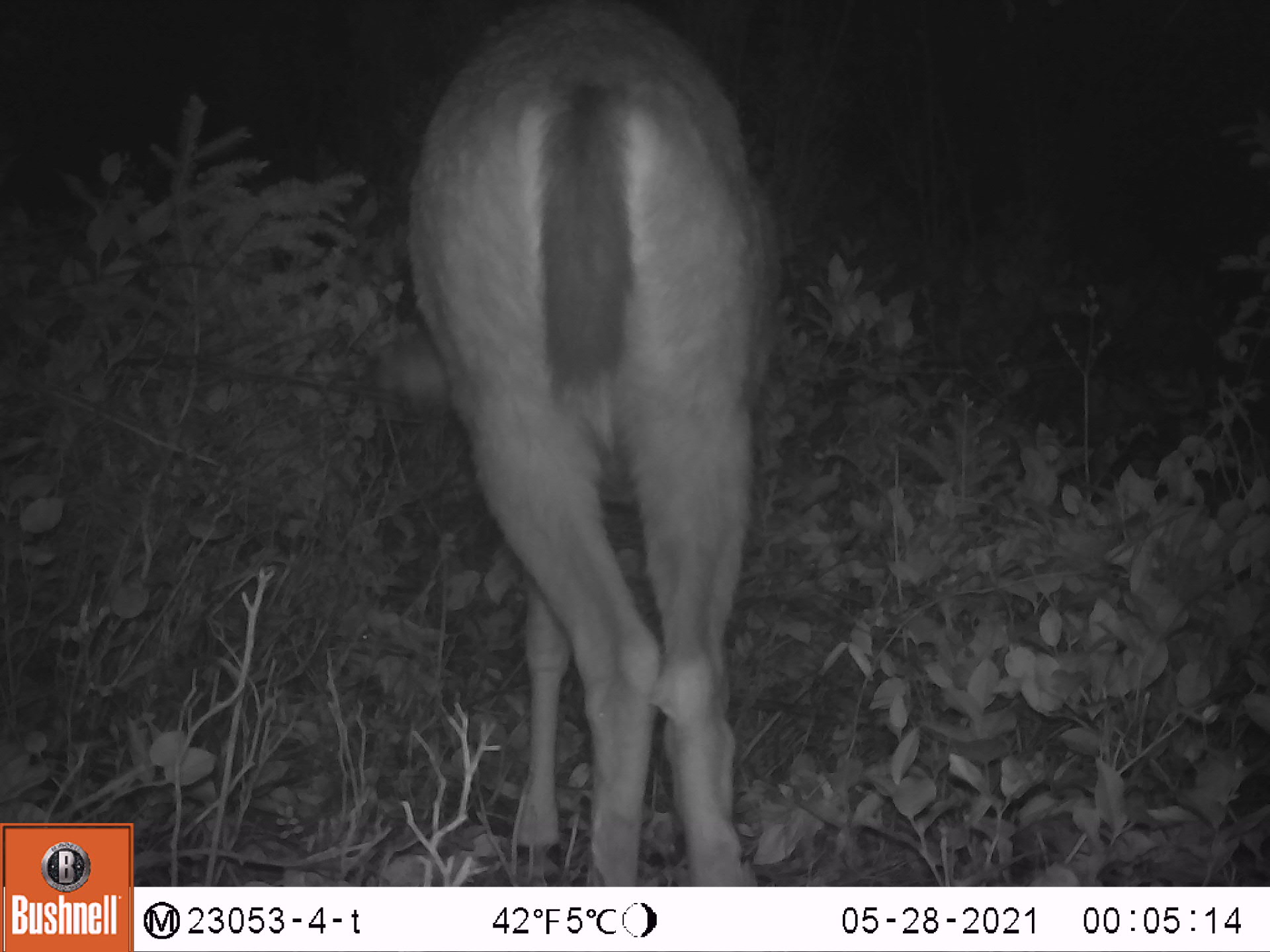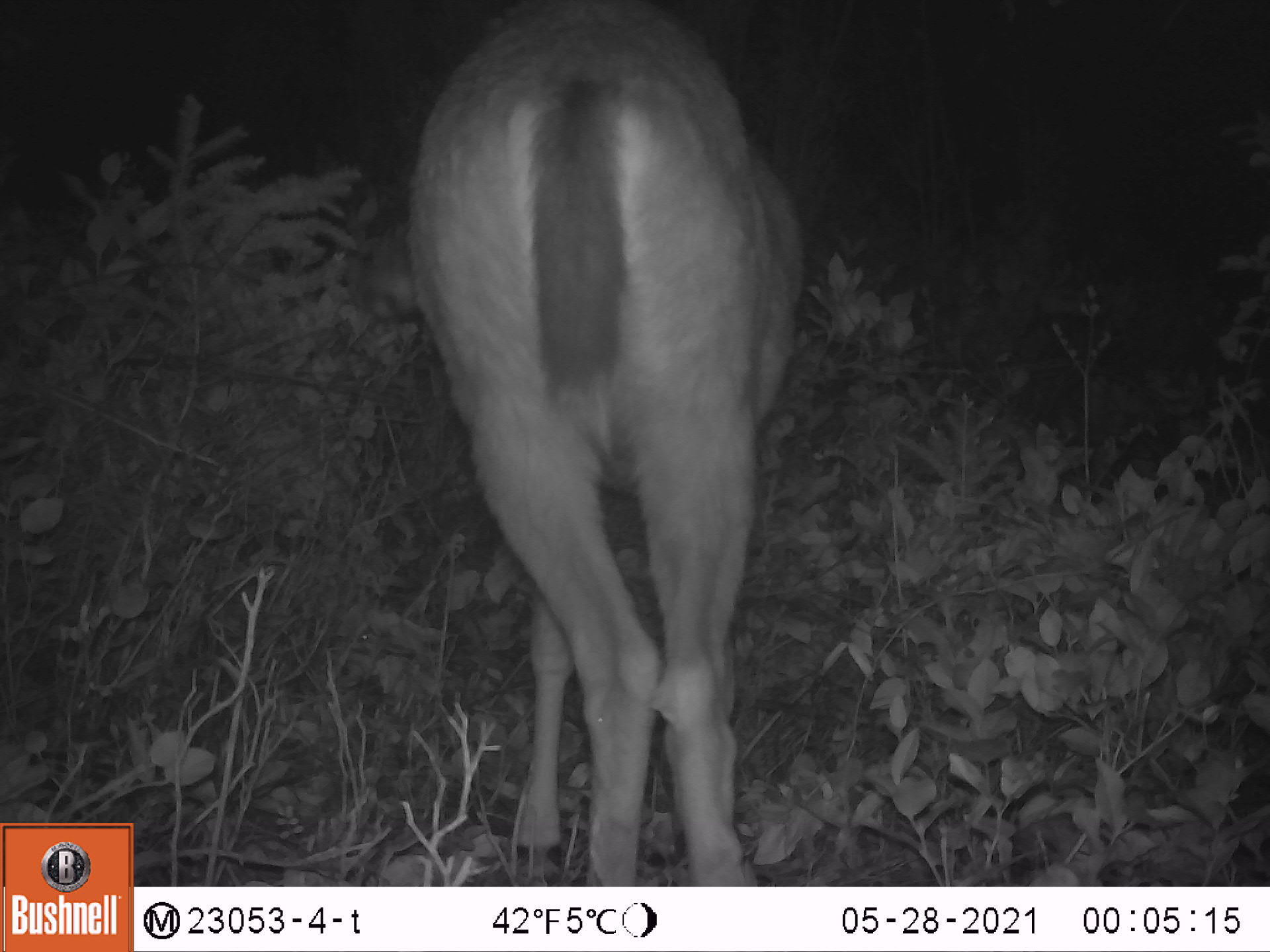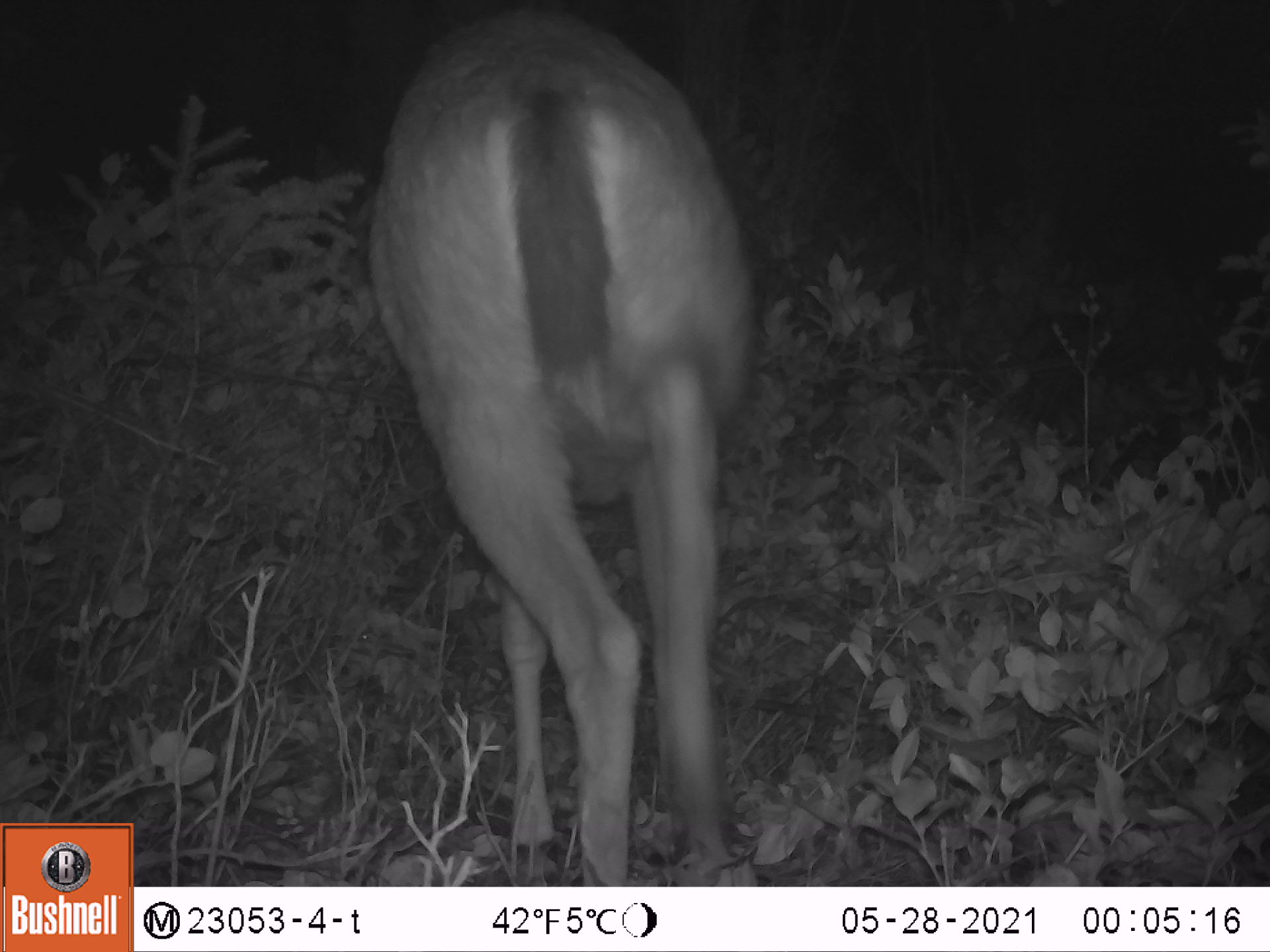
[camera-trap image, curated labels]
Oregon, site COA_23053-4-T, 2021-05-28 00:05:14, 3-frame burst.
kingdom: Animalia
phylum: Chordata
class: Mammalia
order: Artiodactyla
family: Cervidae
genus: Odocoileus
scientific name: Odocoileus hemionus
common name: black-tailed deer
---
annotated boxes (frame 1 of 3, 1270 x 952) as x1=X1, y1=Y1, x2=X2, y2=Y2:
black-tailed deer: x1=371, y1=4, x2=819, y2=883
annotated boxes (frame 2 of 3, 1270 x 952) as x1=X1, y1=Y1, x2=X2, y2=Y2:
black-tailed deer: x1=408, y1=3, x2=816, y2=882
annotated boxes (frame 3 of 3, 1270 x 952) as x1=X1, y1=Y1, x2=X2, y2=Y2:
black-tailed deer: x1=363, y1=0, x2=775, y2=882